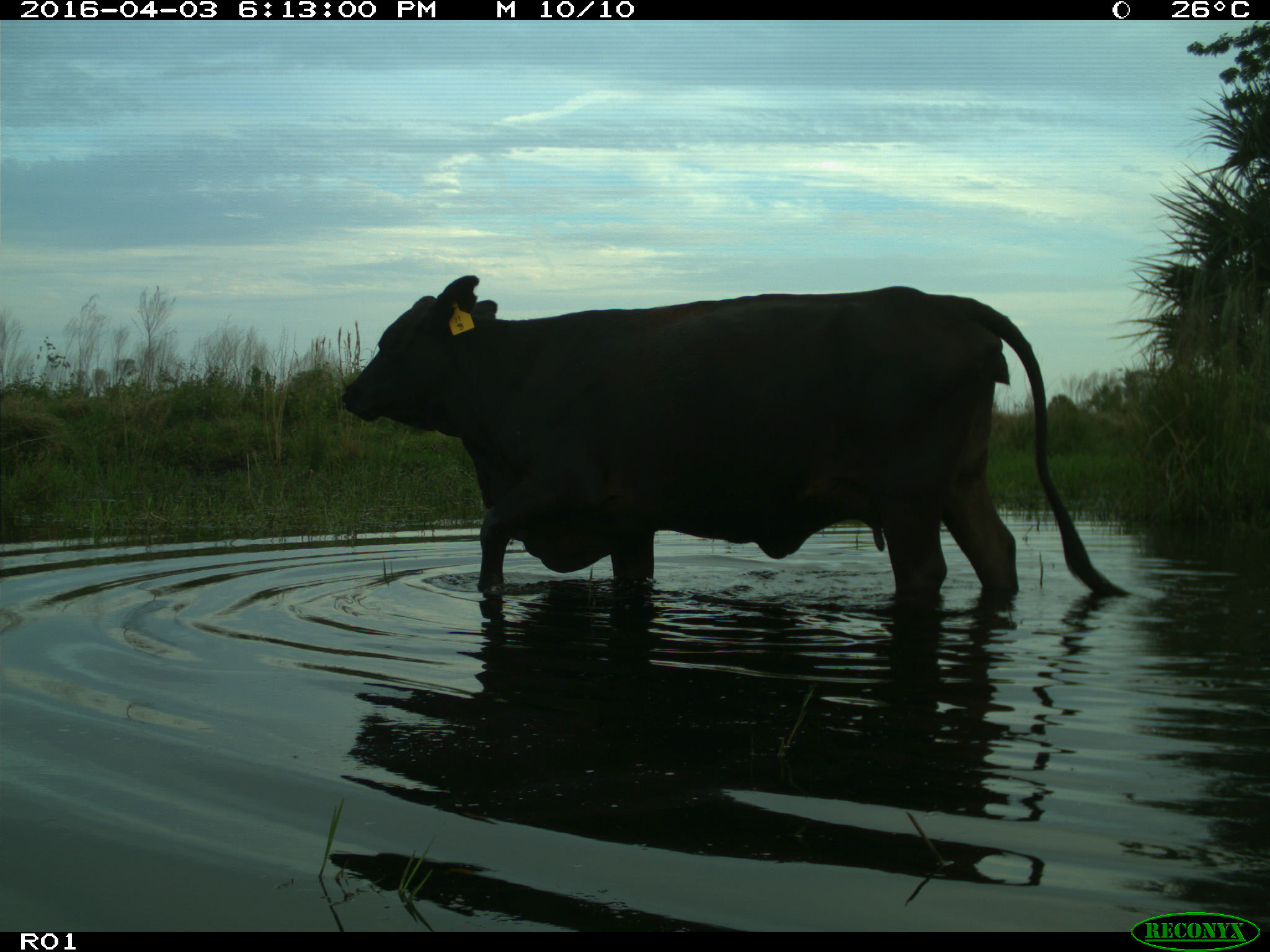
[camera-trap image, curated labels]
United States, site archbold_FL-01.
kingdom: Animalia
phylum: Chordata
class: Mammalia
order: Artiodactyla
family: Bovidae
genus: Bos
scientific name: Bos taurus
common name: domestic cow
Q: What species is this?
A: Bos taurus (domestic cow).